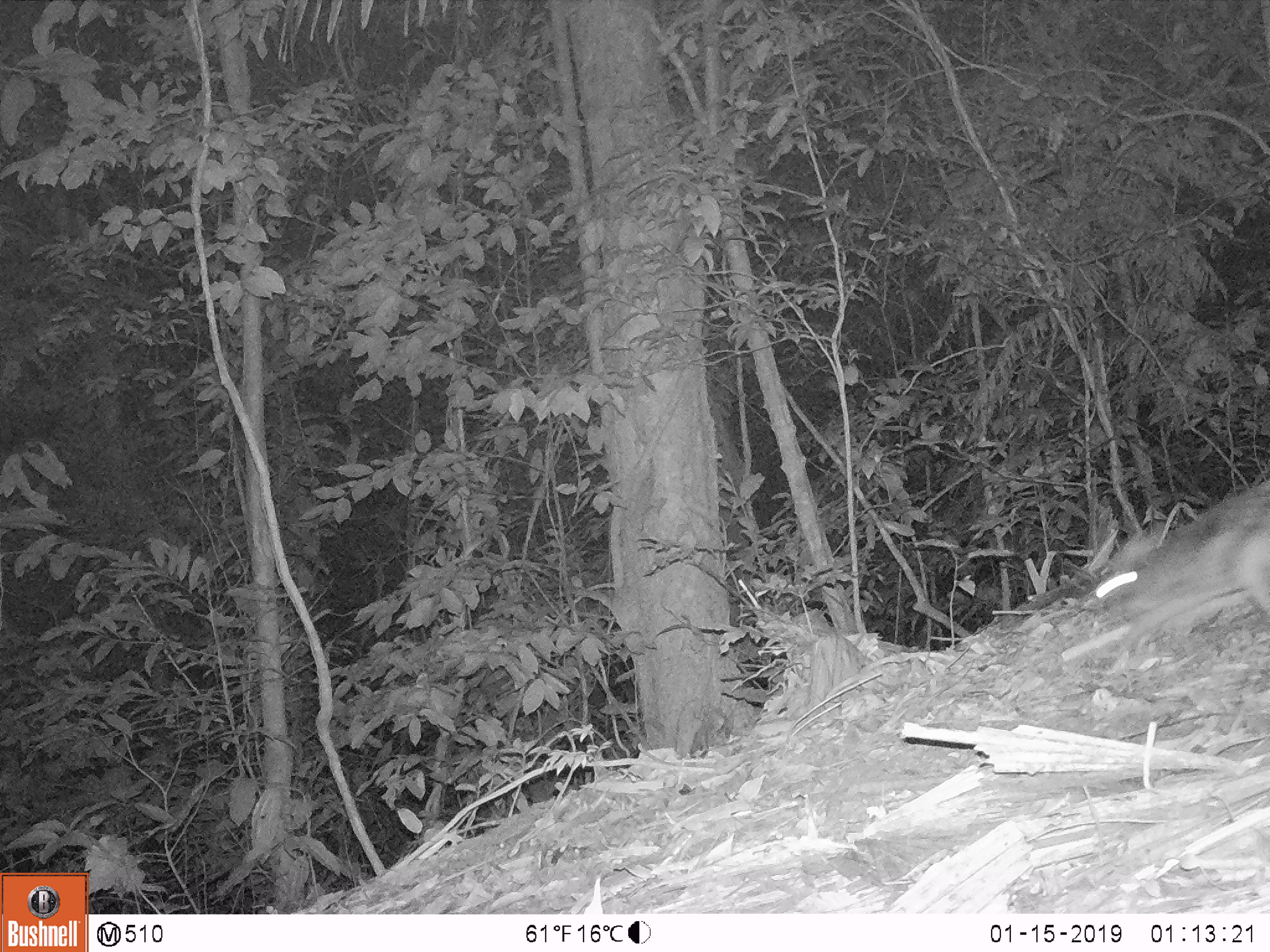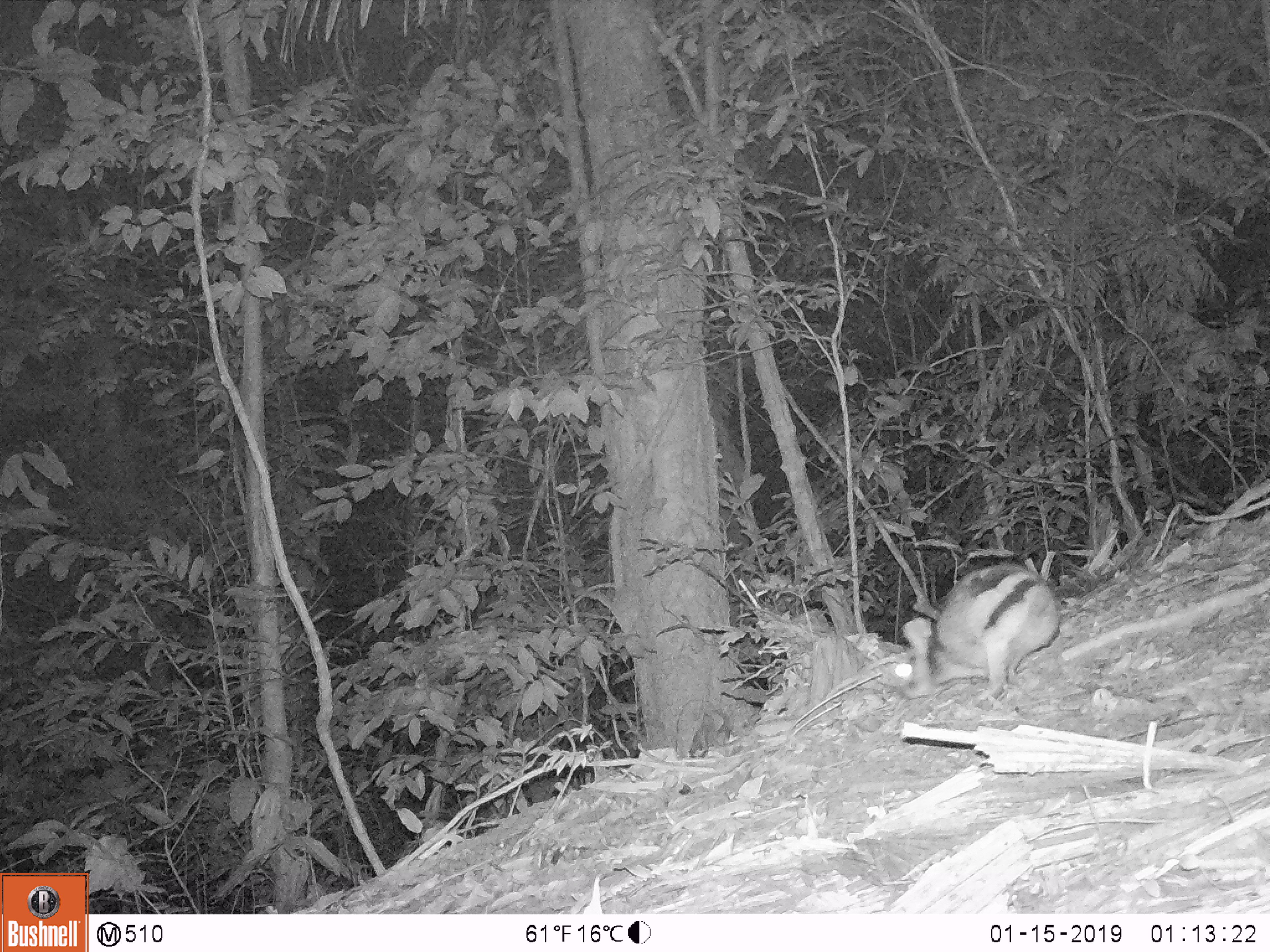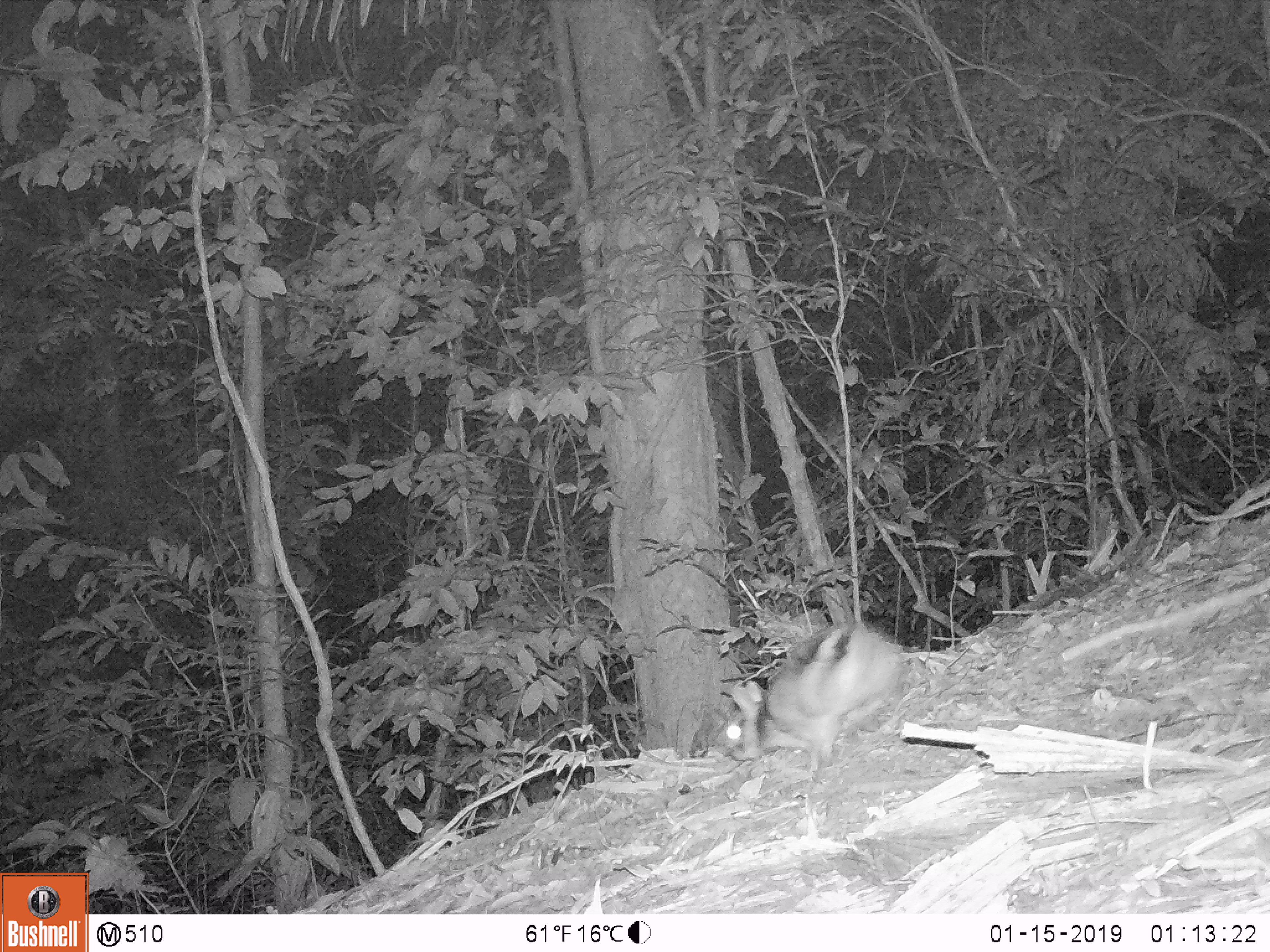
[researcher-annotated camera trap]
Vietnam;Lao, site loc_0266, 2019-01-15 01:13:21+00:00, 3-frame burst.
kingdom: Animalia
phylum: Chordata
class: Mammalia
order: Lagomorpha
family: Leporidae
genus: Nesolagus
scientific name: Nesolagus timminsi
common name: annamite striped rabbit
Annamite striped rabbit (Nesolagus timminsi). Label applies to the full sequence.